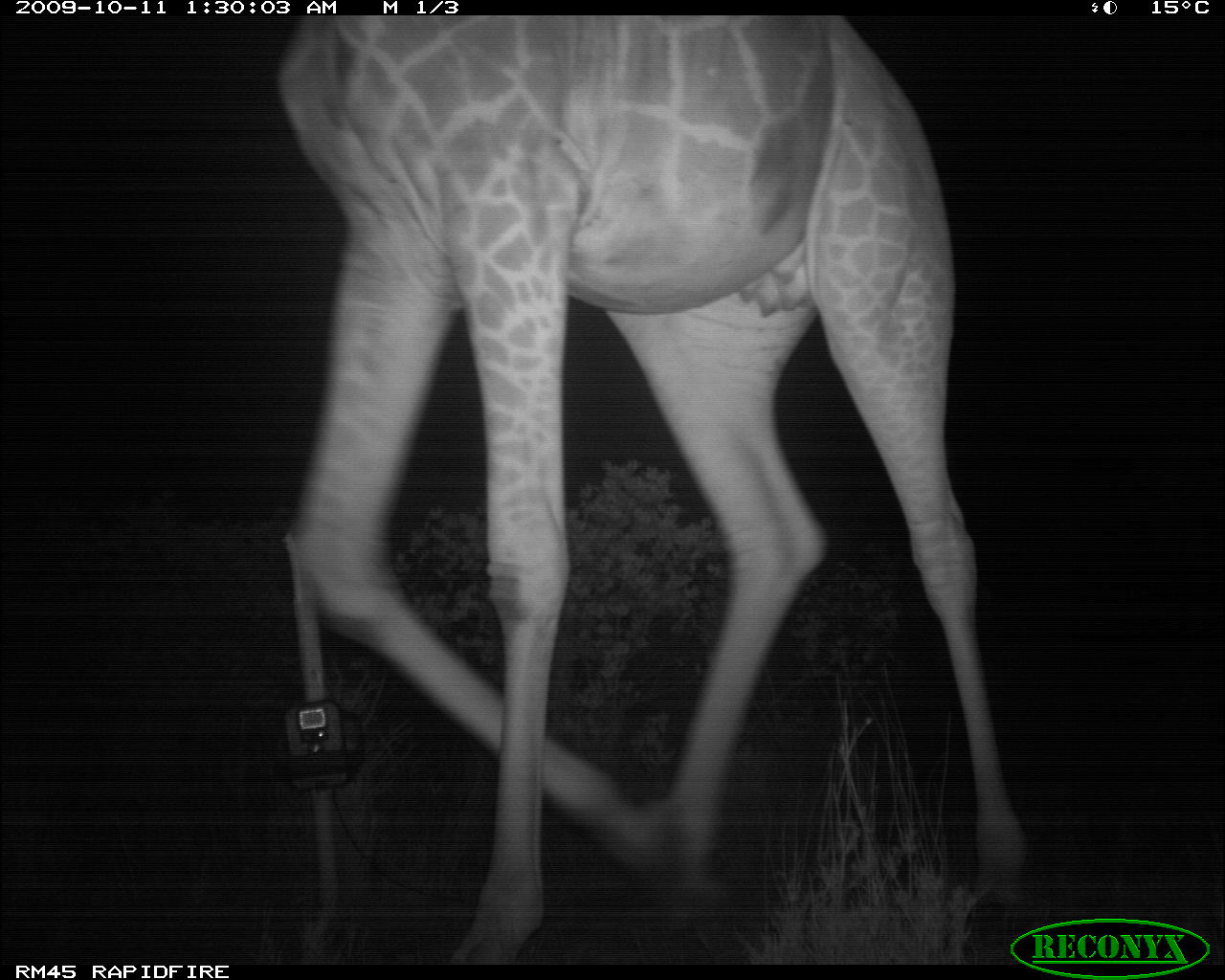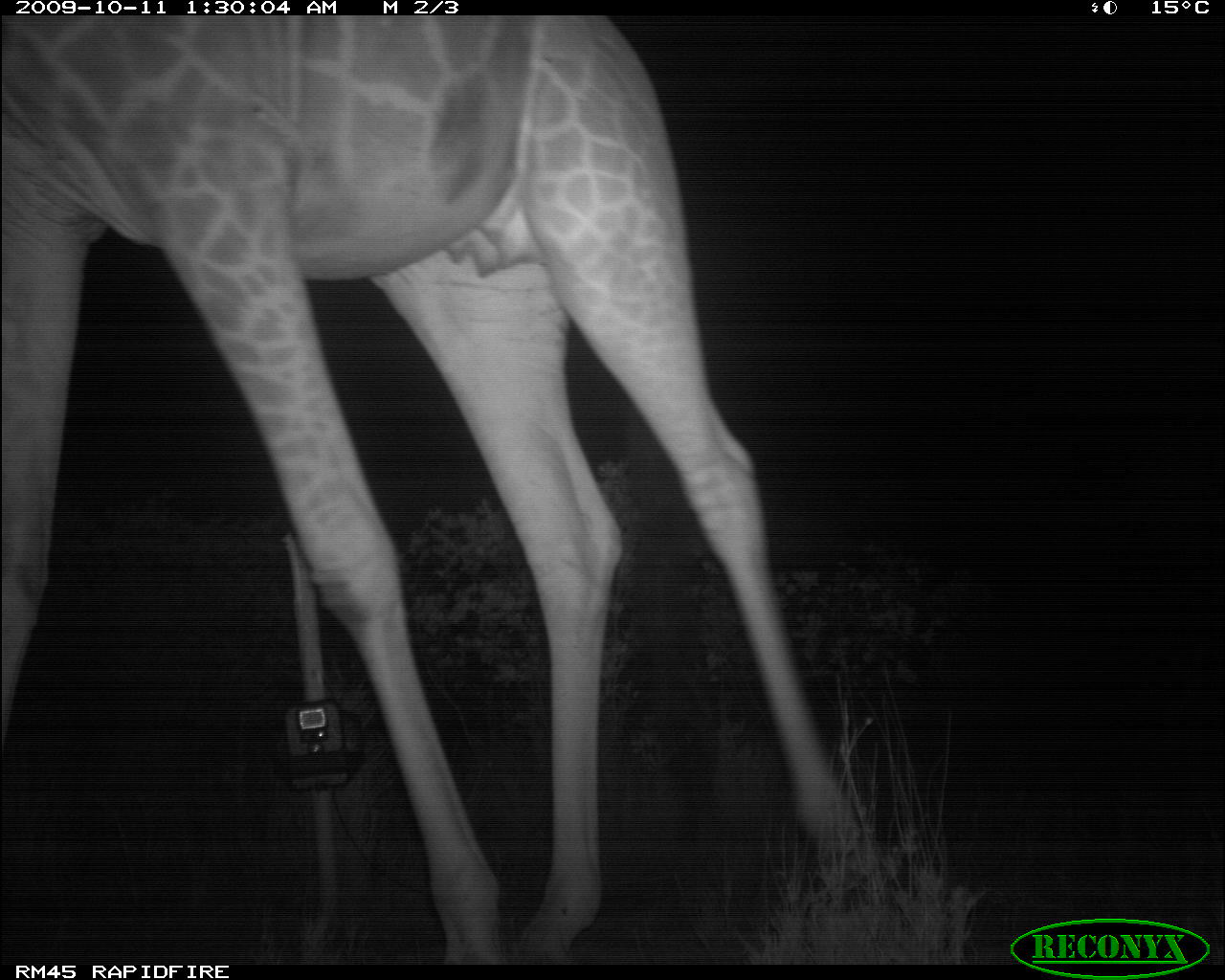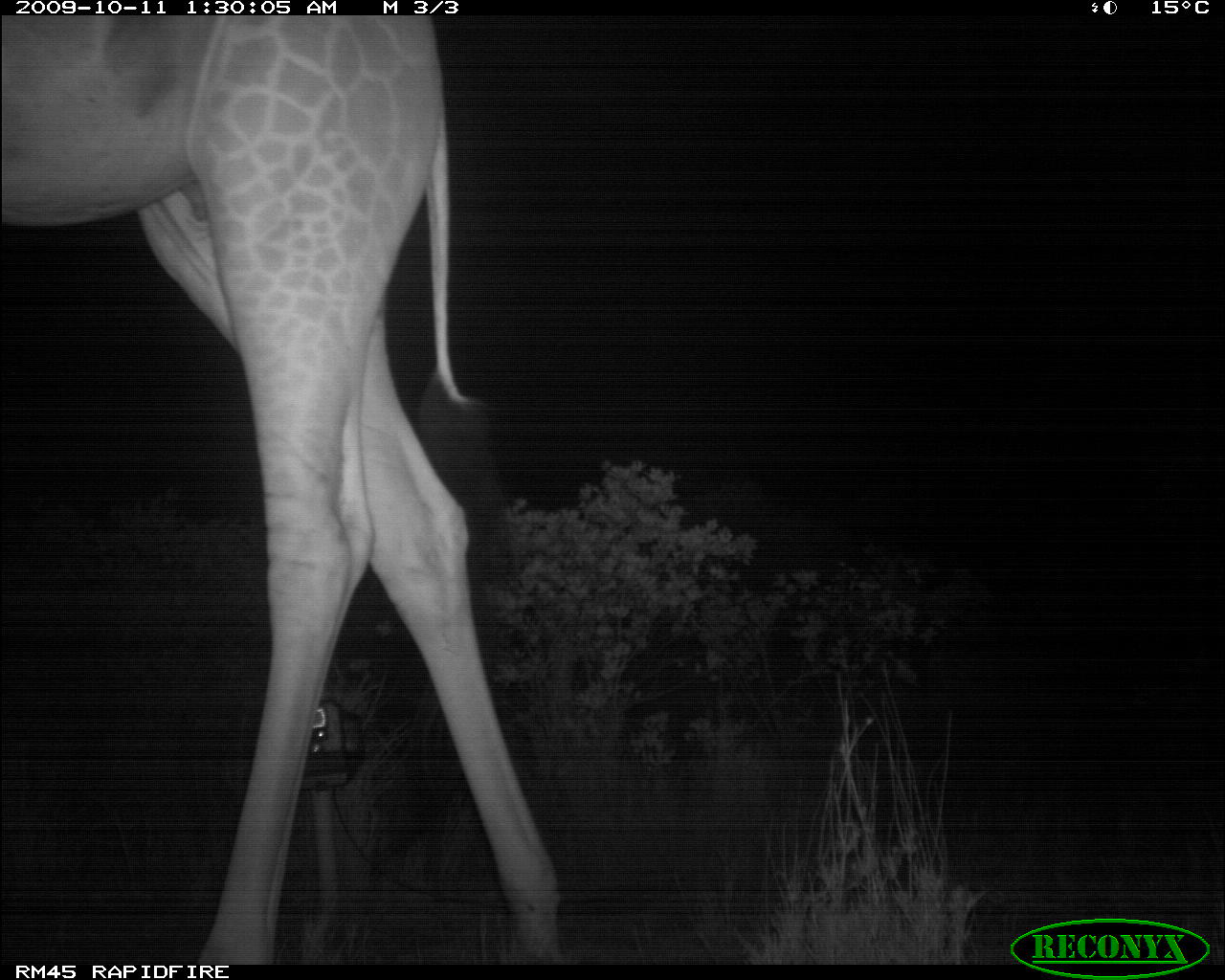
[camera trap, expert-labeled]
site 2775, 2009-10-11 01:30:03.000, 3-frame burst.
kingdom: Animalia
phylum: Chordata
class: Mammalia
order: Artiodactyla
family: Giraffidae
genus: Giraffa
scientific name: Giraffa camelopardalis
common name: giraffe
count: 1